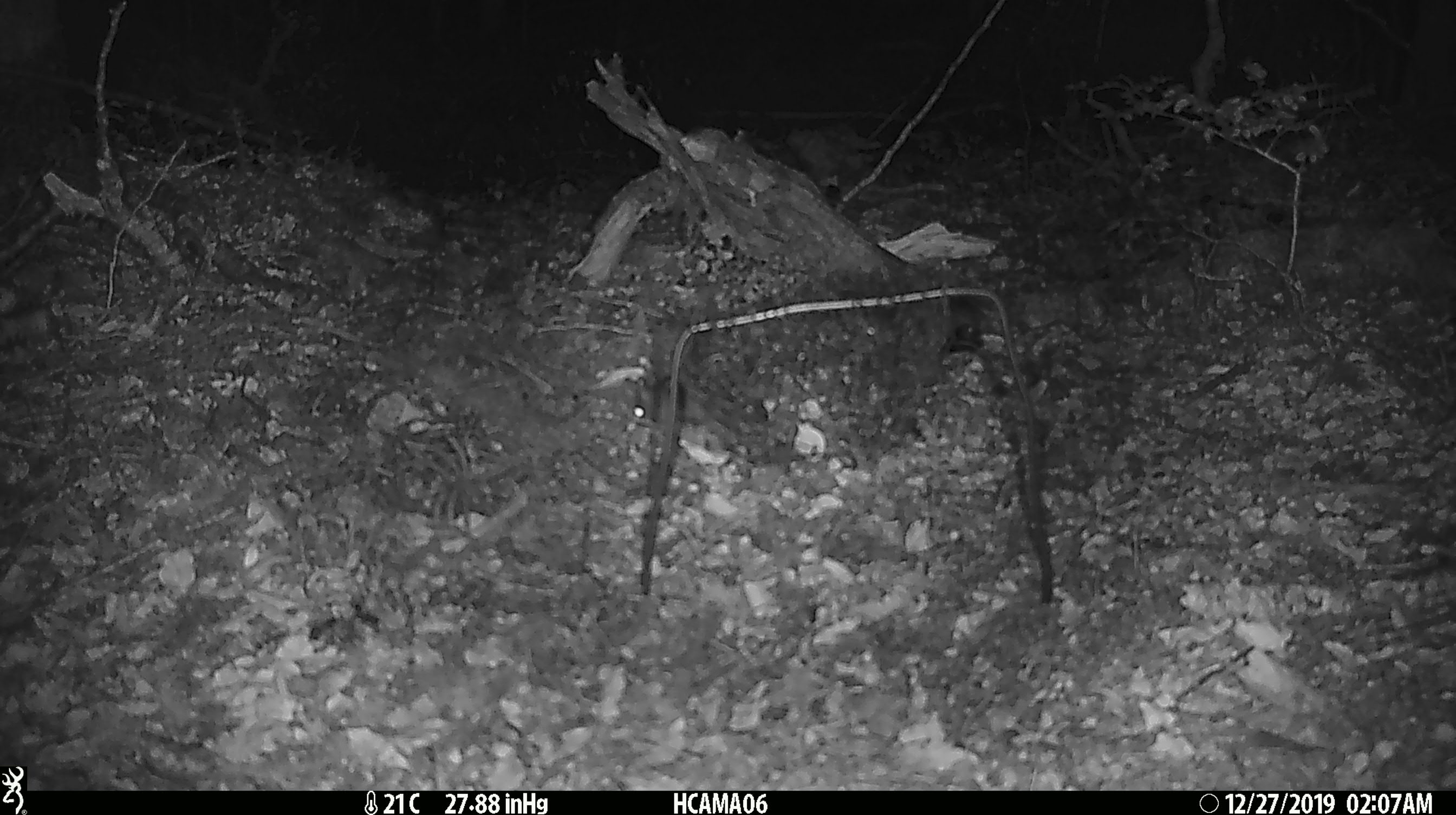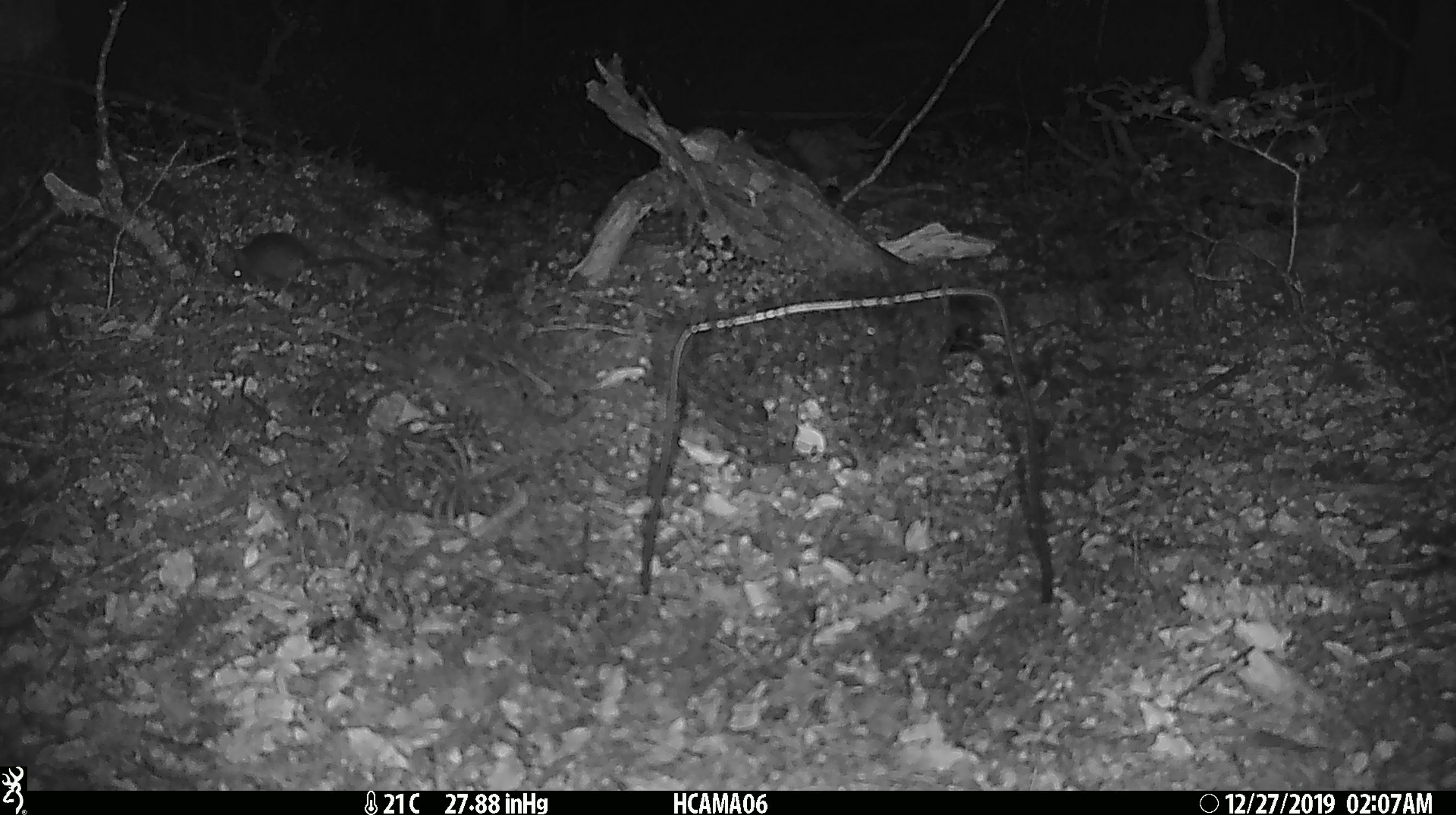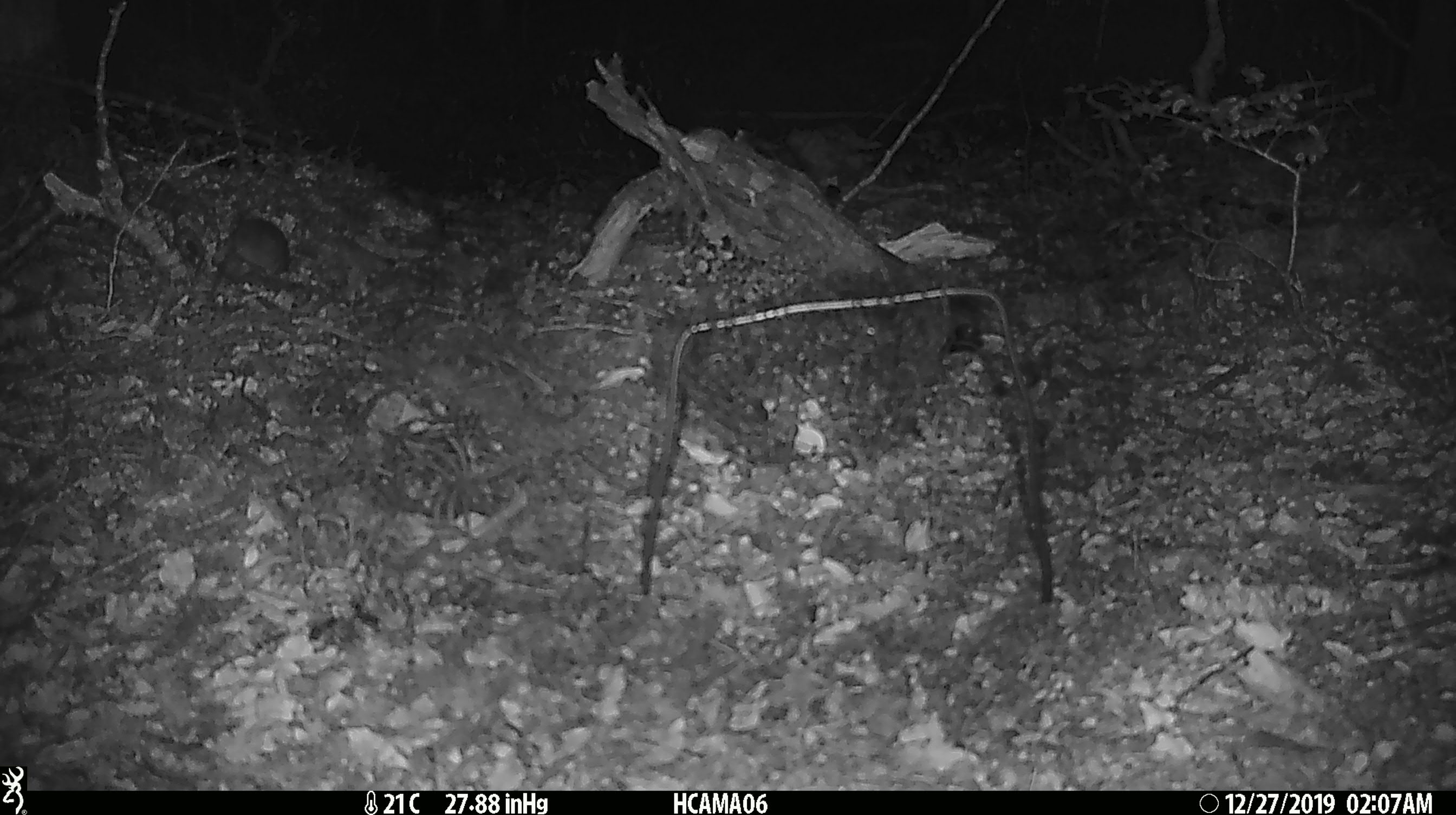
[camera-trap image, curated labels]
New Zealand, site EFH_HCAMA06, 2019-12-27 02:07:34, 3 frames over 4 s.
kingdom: Animalia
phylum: Chordata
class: Mammalia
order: Rodentia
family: Muridae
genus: Mus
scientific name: Mus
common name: mouse